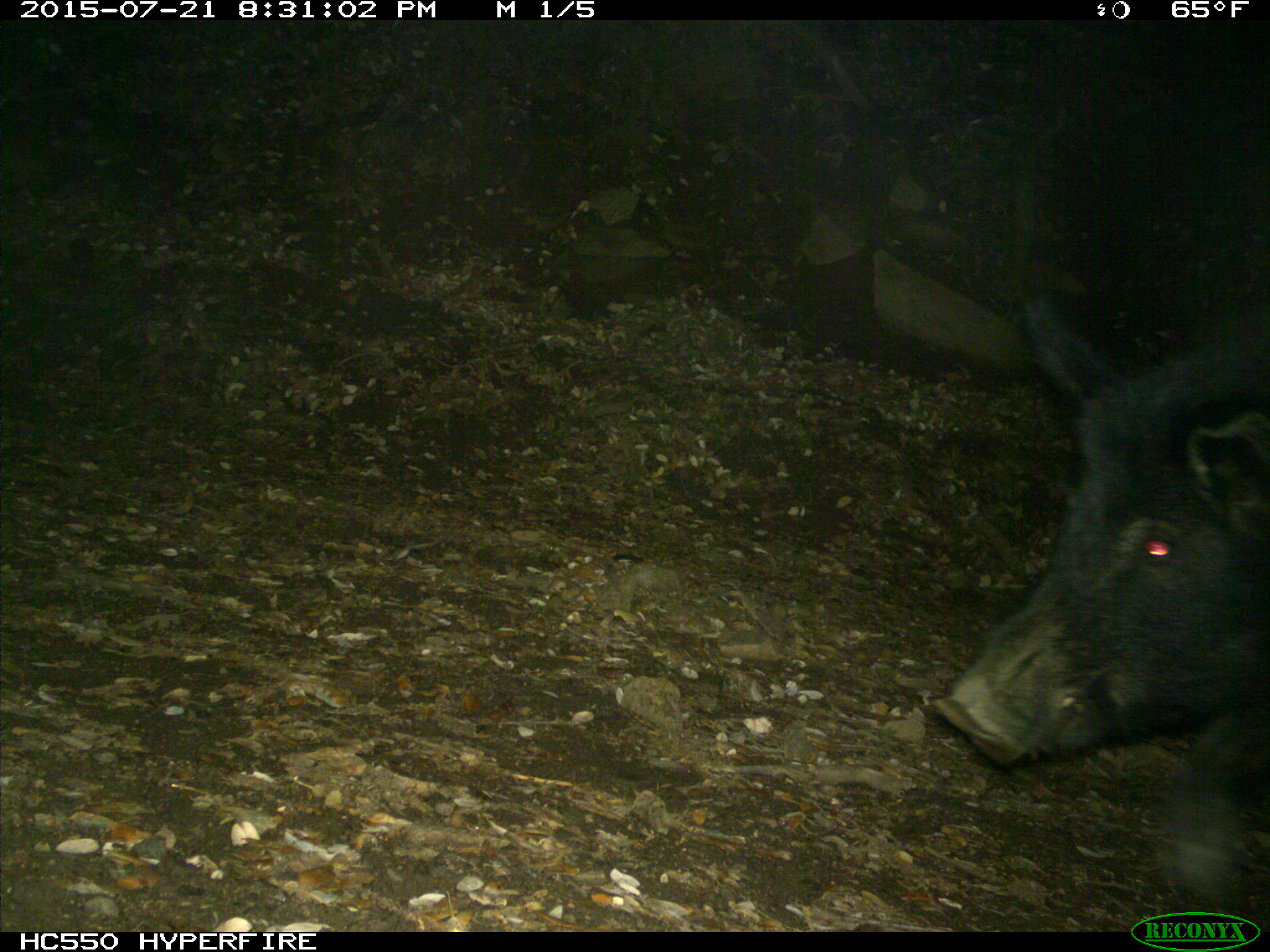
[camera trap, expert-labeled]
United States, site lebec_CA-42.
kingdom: Animalia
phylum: Chordata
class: Mammalia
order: Artiodactyla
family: Suidae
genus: Sus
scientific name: Sus scrofa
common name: wild boar